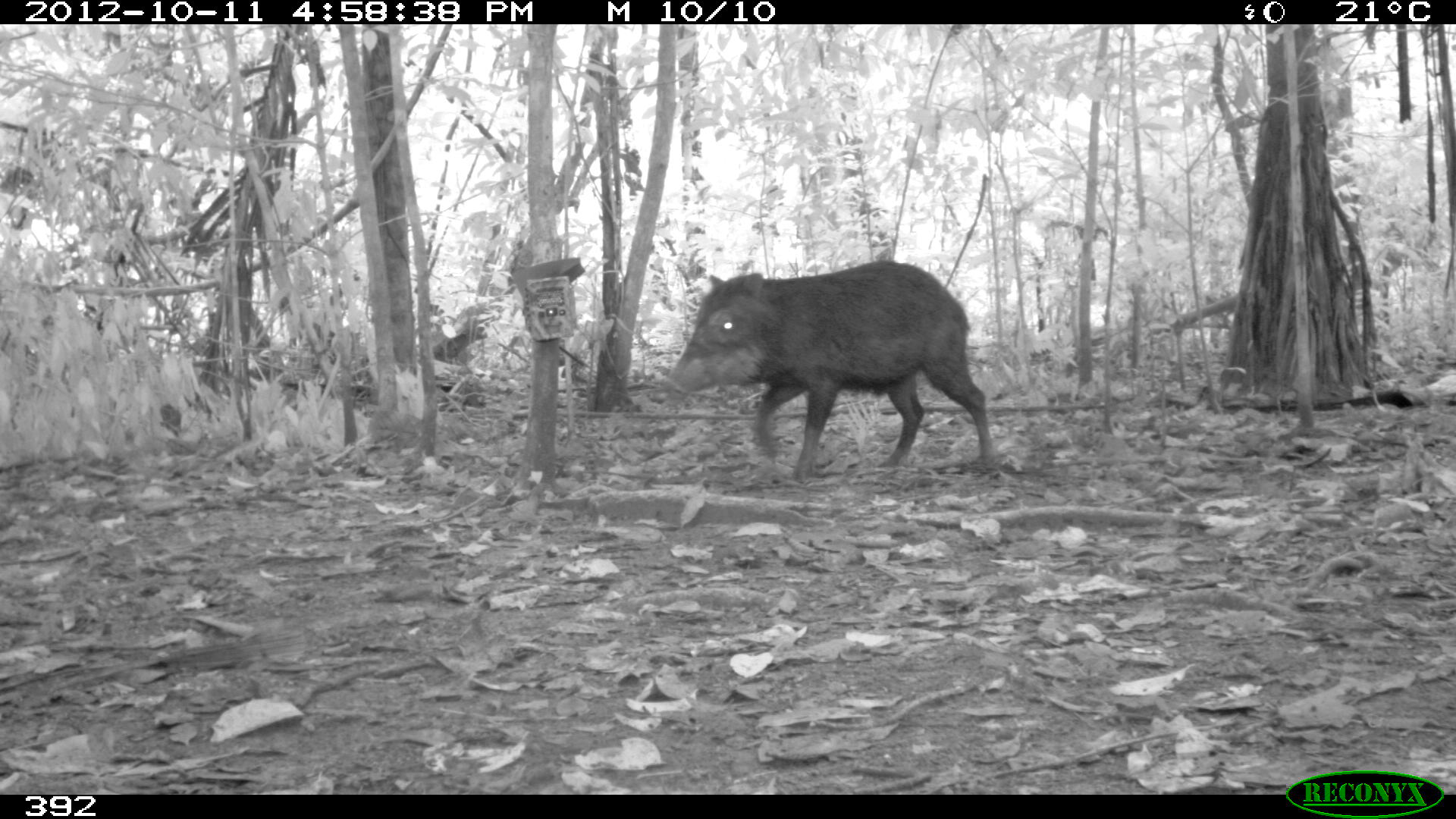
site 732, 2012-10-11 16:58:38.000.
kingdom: Animalia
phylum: Chordata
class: Mammalia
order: Artiodactyla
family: Tayassuidae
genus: Tayassu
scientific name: Tayassu pecari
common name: white-lipped peccary